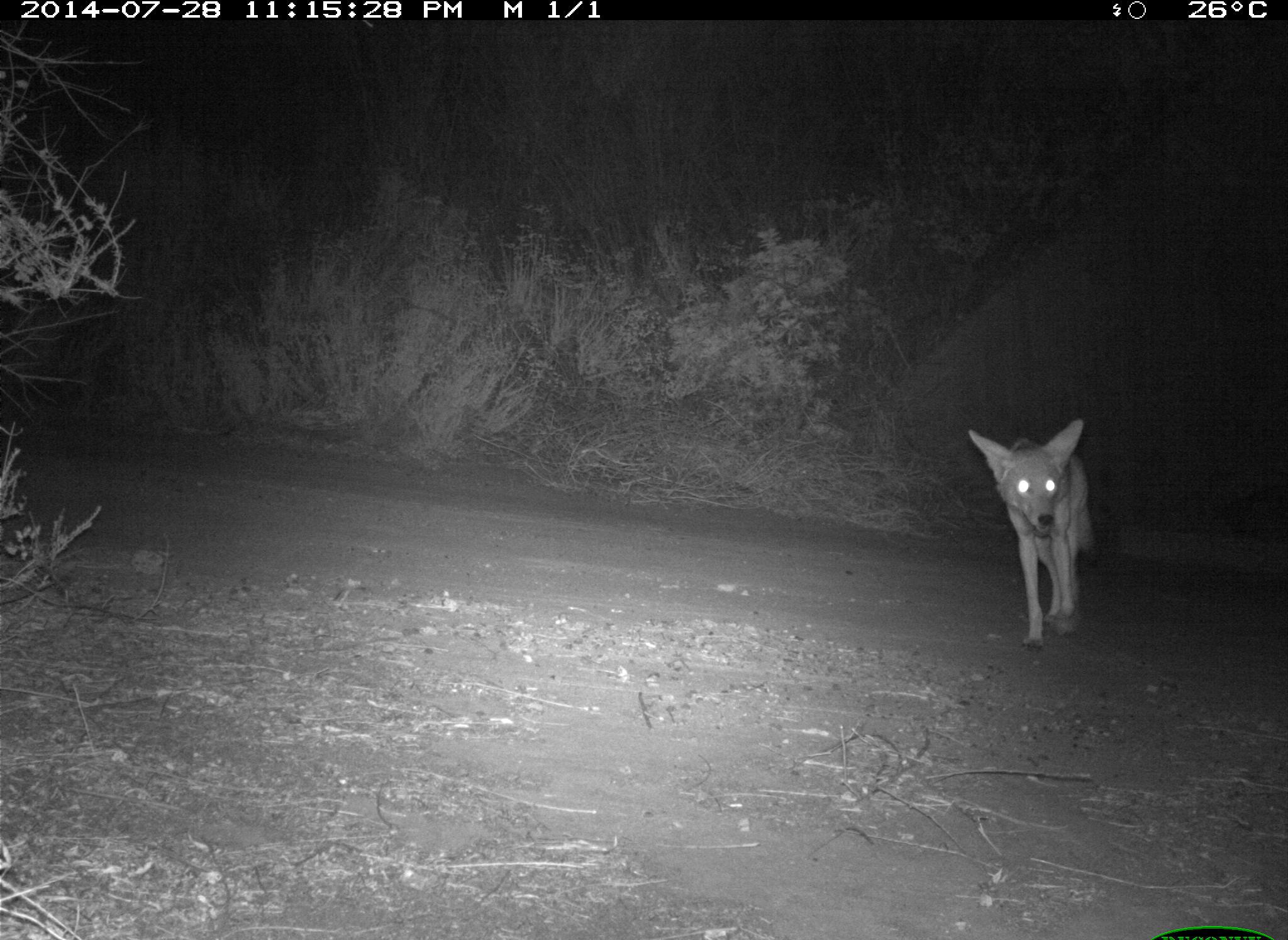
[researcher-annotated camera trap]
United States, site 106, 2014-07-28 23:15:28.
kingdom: Animalia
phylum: Chordata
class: Mammalia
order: Carnivora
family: Canidae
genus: Canis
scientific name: Canis latrans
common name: coyote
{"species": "coyote (Canis latrans)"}